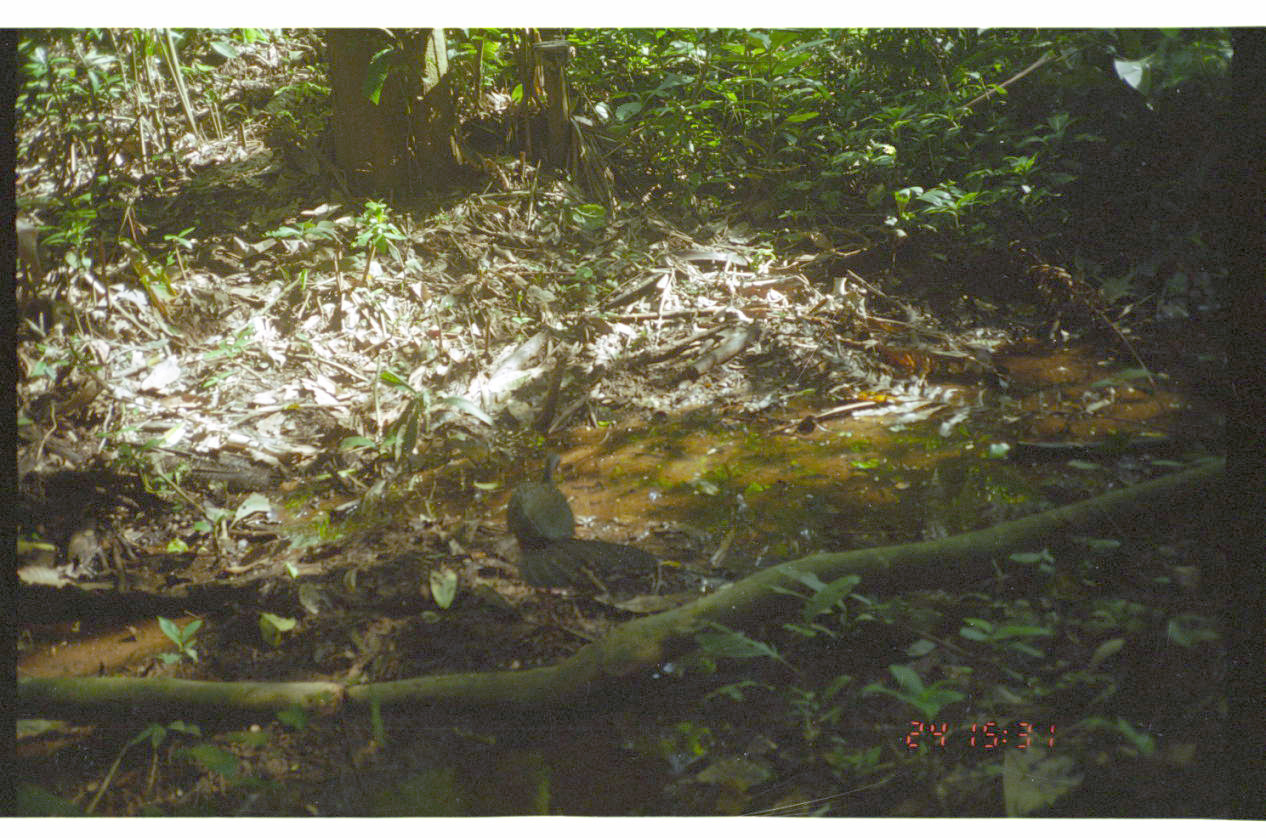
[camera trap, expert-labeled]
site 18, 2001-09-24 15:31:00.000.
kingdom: Animalia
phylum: Chordata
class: Aves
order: Galliformes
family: Cracidae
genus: Penelope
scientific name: Penelope jacquacu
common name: spix's guan